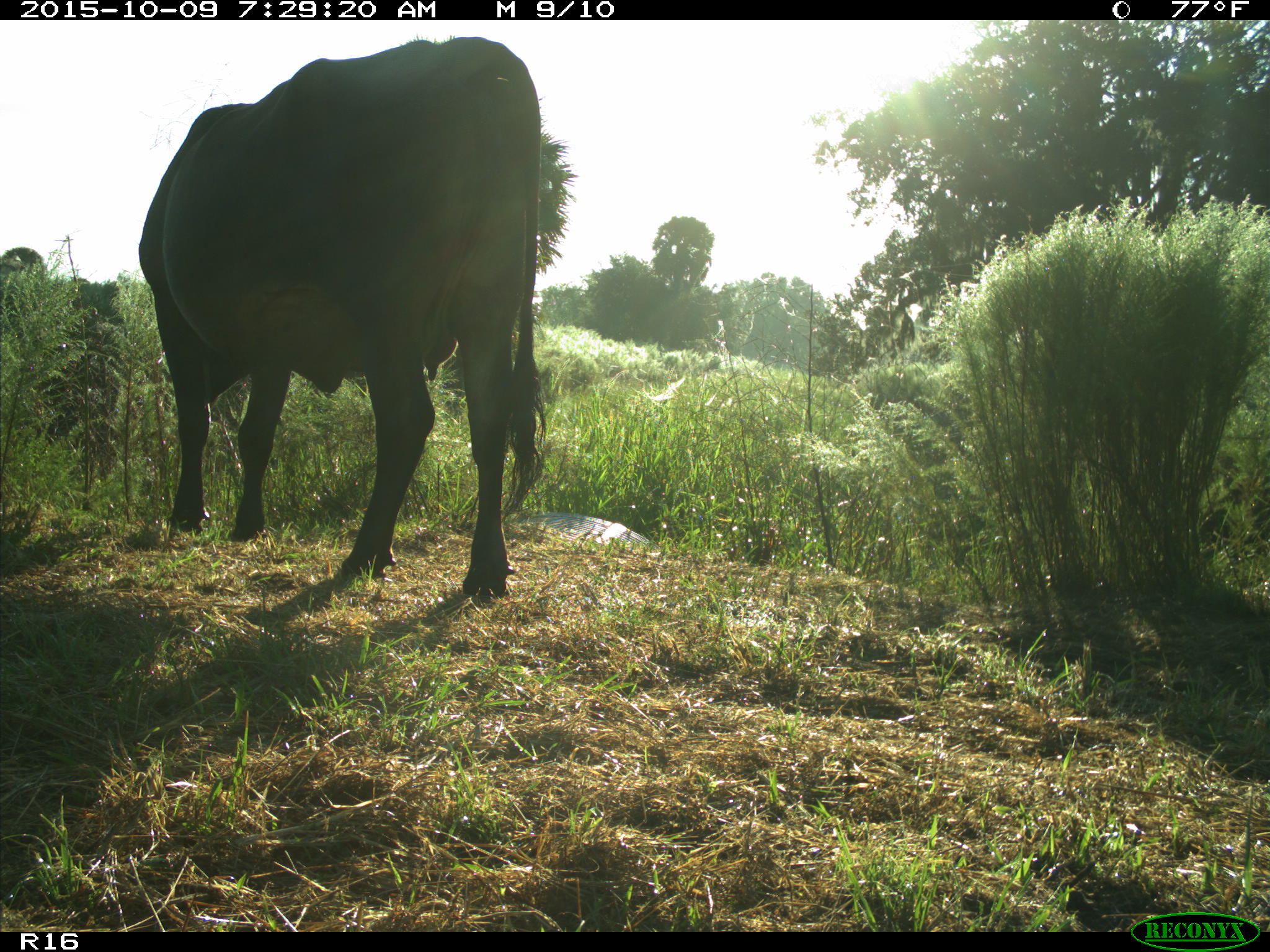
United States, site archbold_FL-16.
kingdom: Animalia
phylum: Chordata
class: Mammalia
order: Artiodactyla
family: Bovidae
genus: Bos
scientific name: Bos taurus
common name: domestic cow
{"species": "Bos taurus (domestic cow)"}